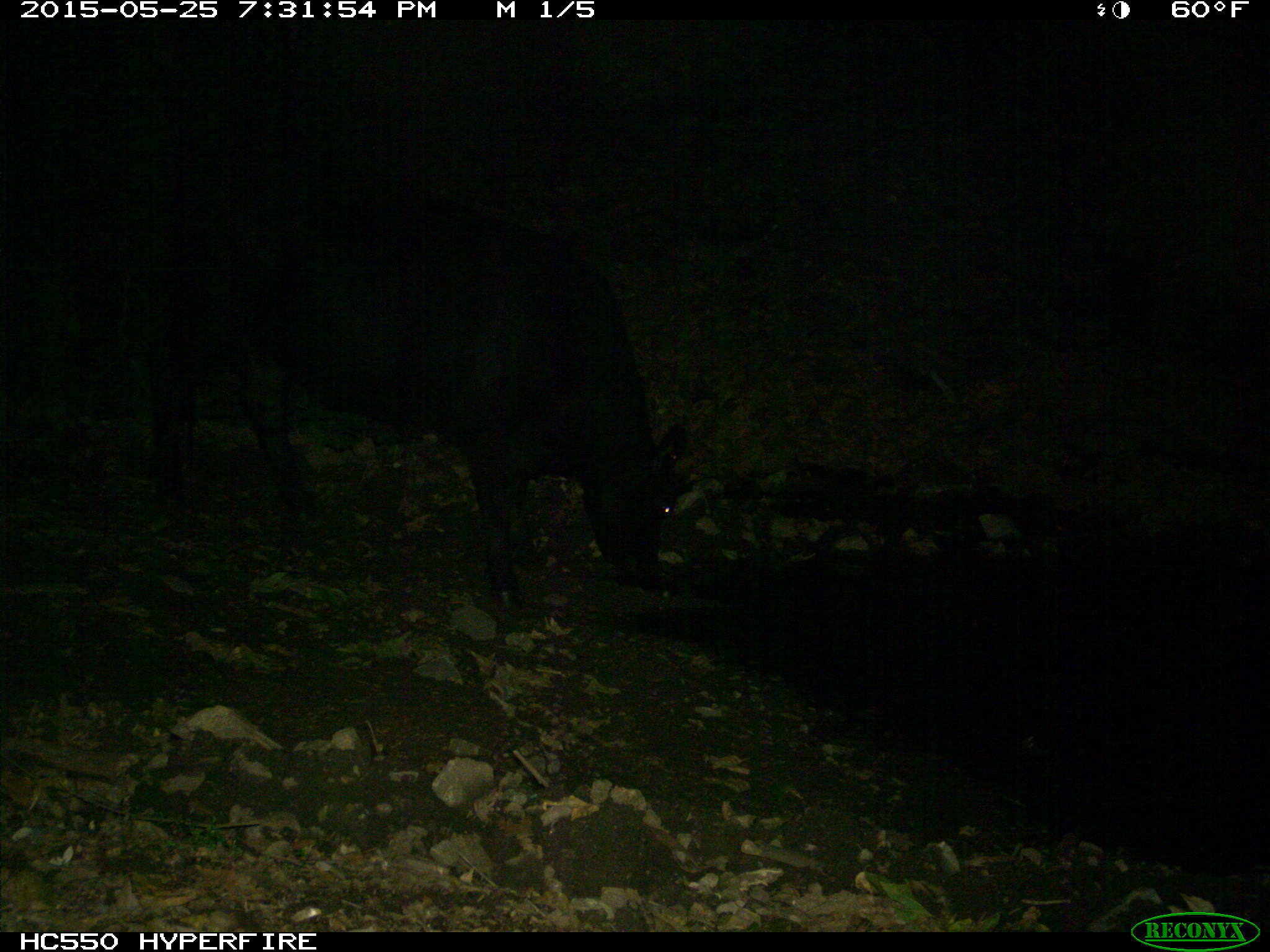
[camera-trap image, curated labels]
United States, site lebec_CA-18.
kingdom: Animalia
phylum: Chordata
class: Mammalia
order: Artiodactyla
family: Bovidae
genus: Bos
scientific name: Bos taurus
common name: domestic cow